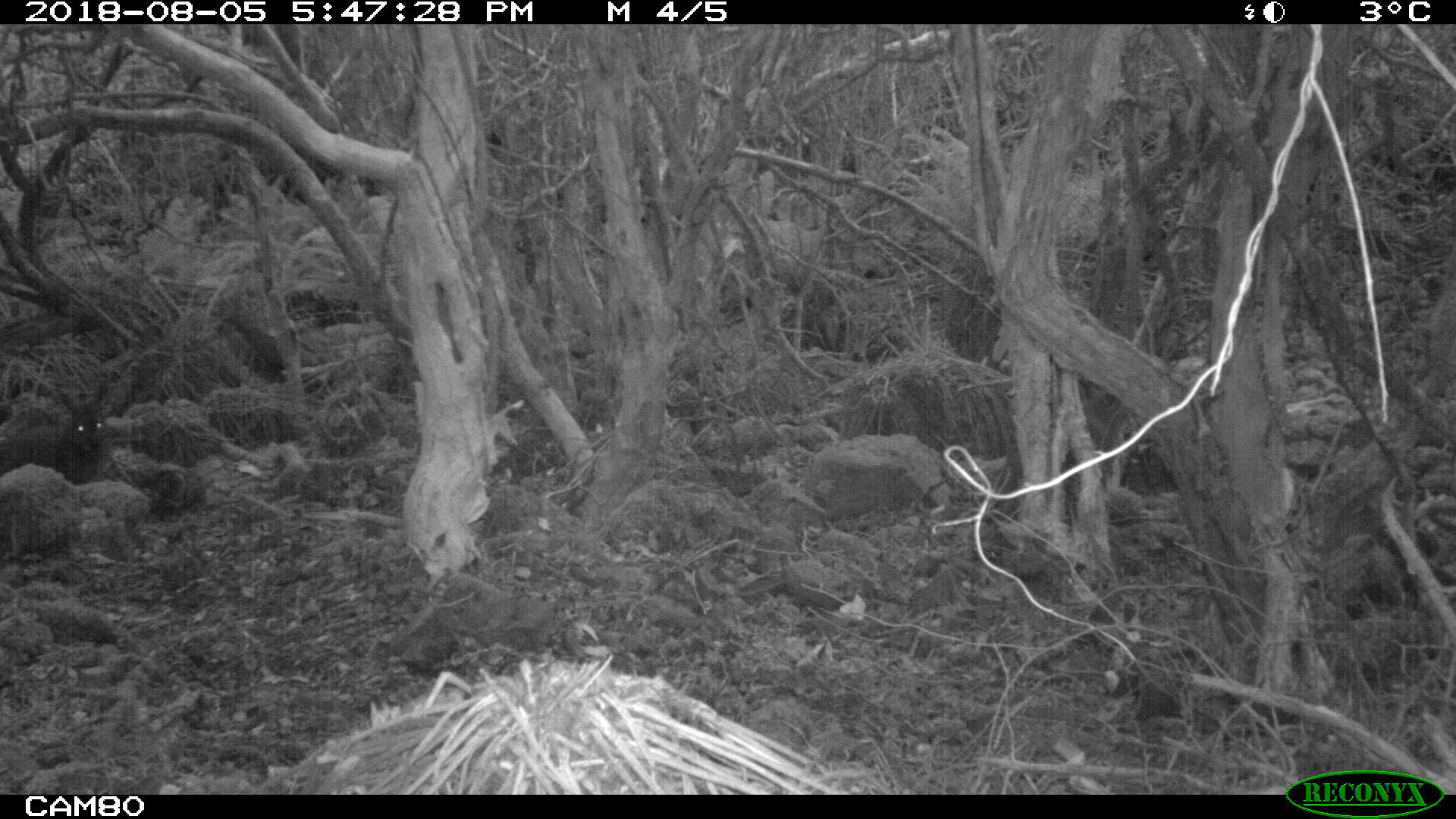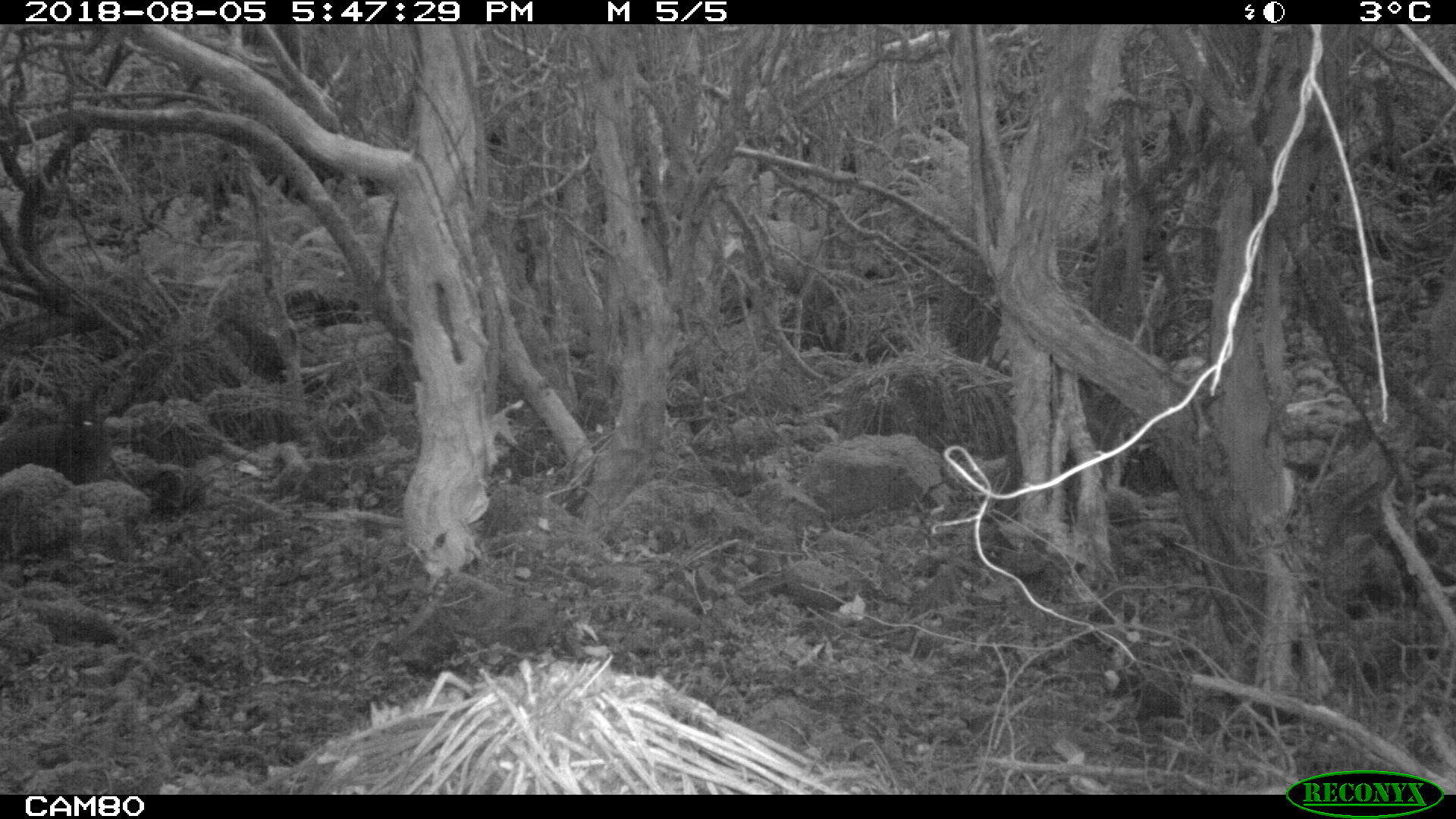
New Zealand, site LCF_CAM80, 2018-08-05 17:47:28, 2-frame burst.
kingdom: Animalia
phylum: Chordata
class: Mammalia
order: Diprotodontia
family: Macropodidae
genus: Notamacropus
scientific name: Notamacropus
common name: wallaby